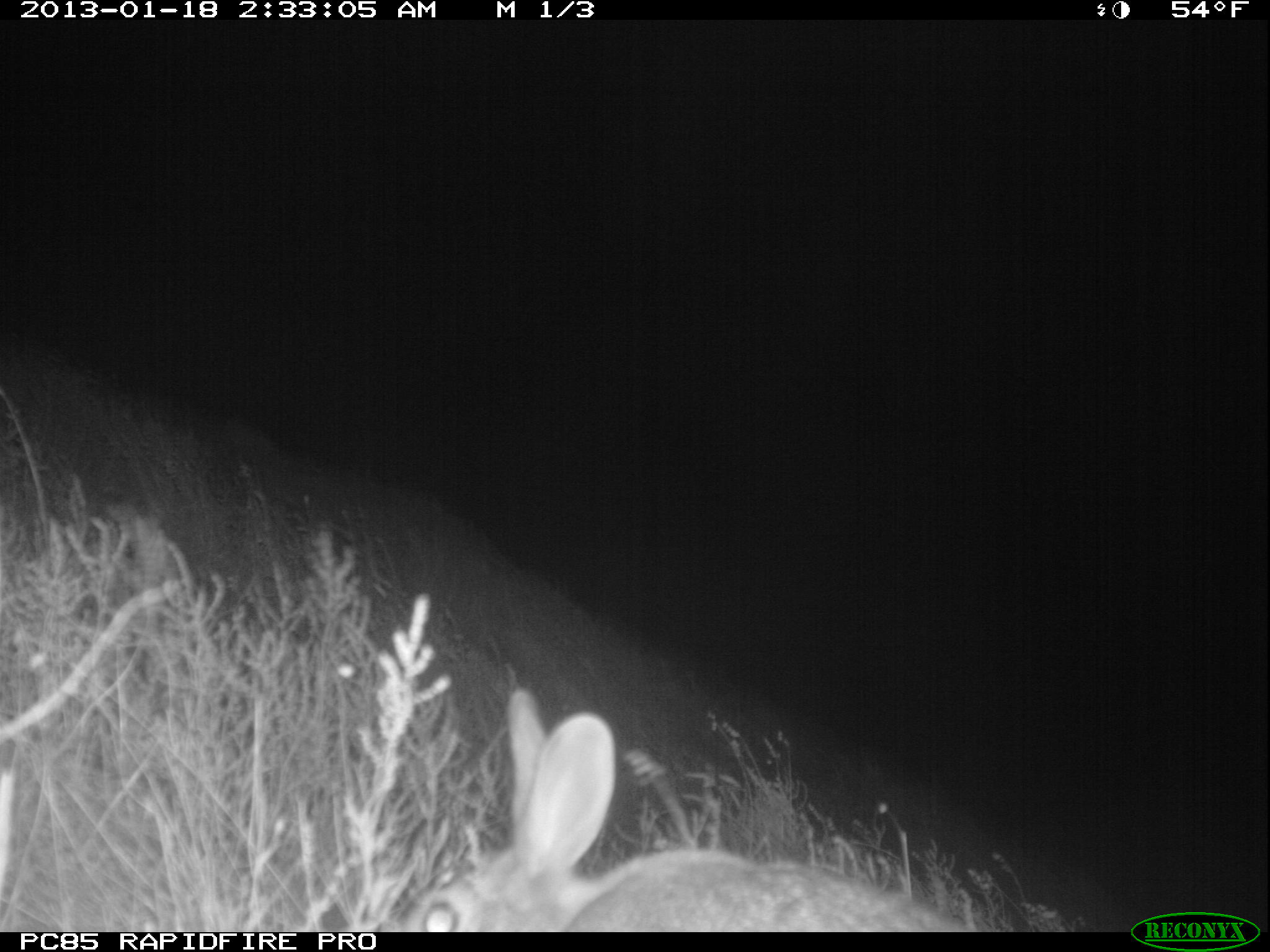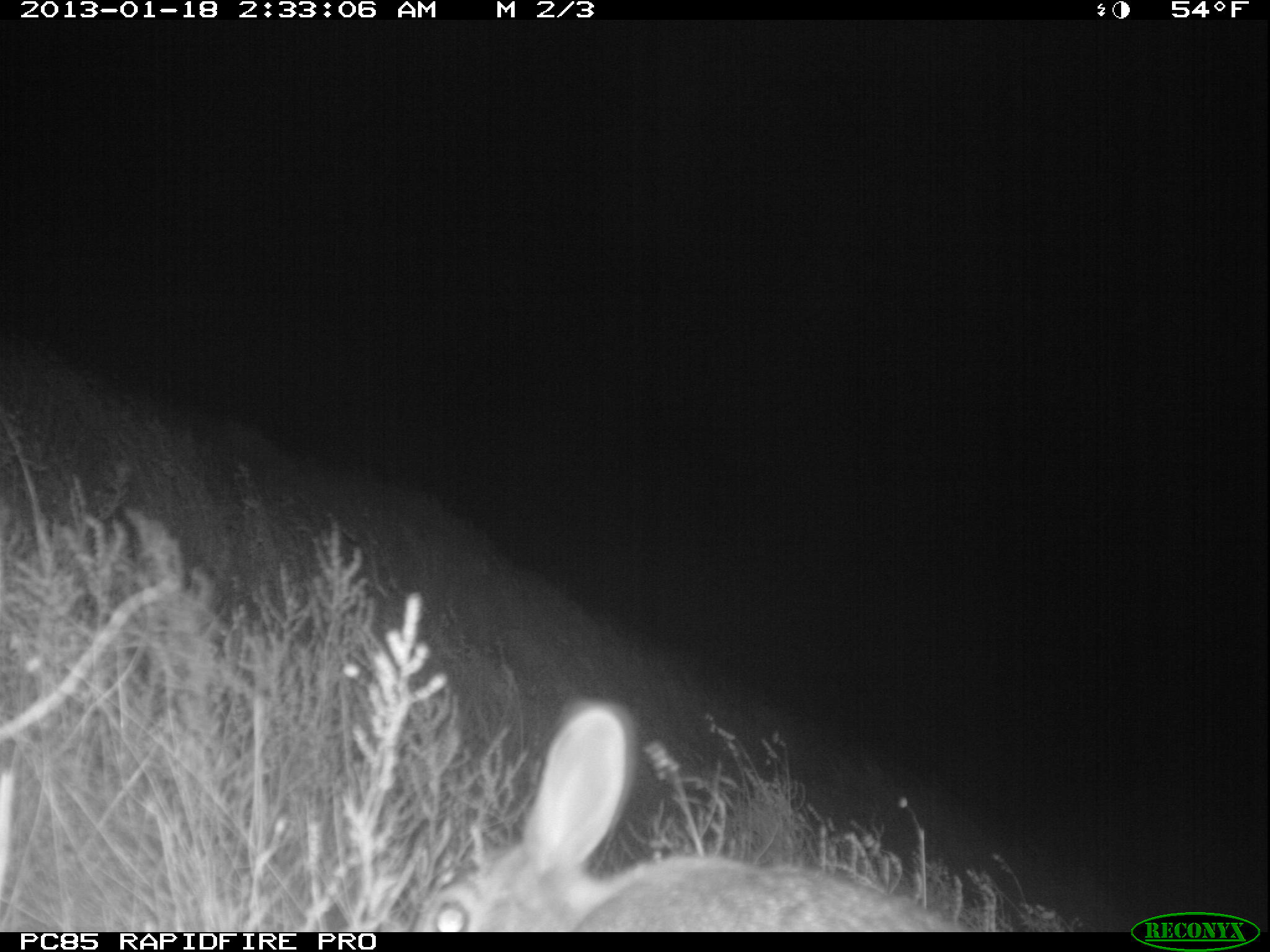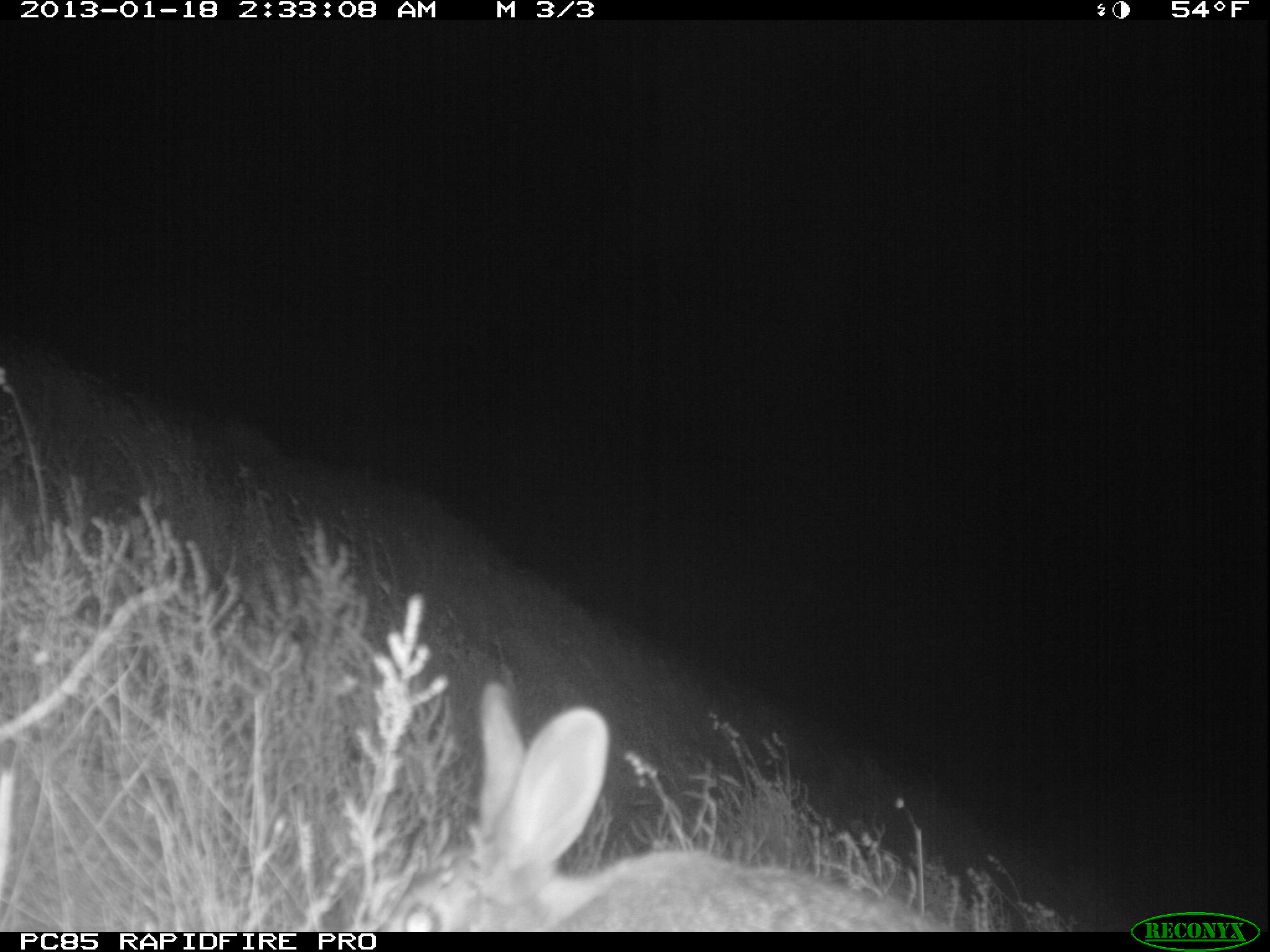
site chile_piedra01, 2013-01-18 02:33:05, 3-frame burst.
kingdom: Animalia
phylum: Chordata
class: Mammalia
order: Lagomorpha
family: Leporidae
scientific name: Leporidae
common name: rabbits and hares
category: rabbit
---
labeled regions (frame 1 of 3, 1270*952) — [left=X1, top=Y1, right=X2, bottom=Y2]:
rabbit: [left=388, top=687, right=990, bottom=932]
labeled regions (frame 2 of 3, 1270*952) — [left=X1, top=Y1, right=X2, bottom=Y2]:
rabbit: [left=416, top=693, right=974, bottom=930]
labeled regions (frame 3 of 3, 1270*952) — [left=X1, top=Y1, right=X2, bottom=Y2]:
rabbit: [left=326, top=679, right=989, bottom=931]